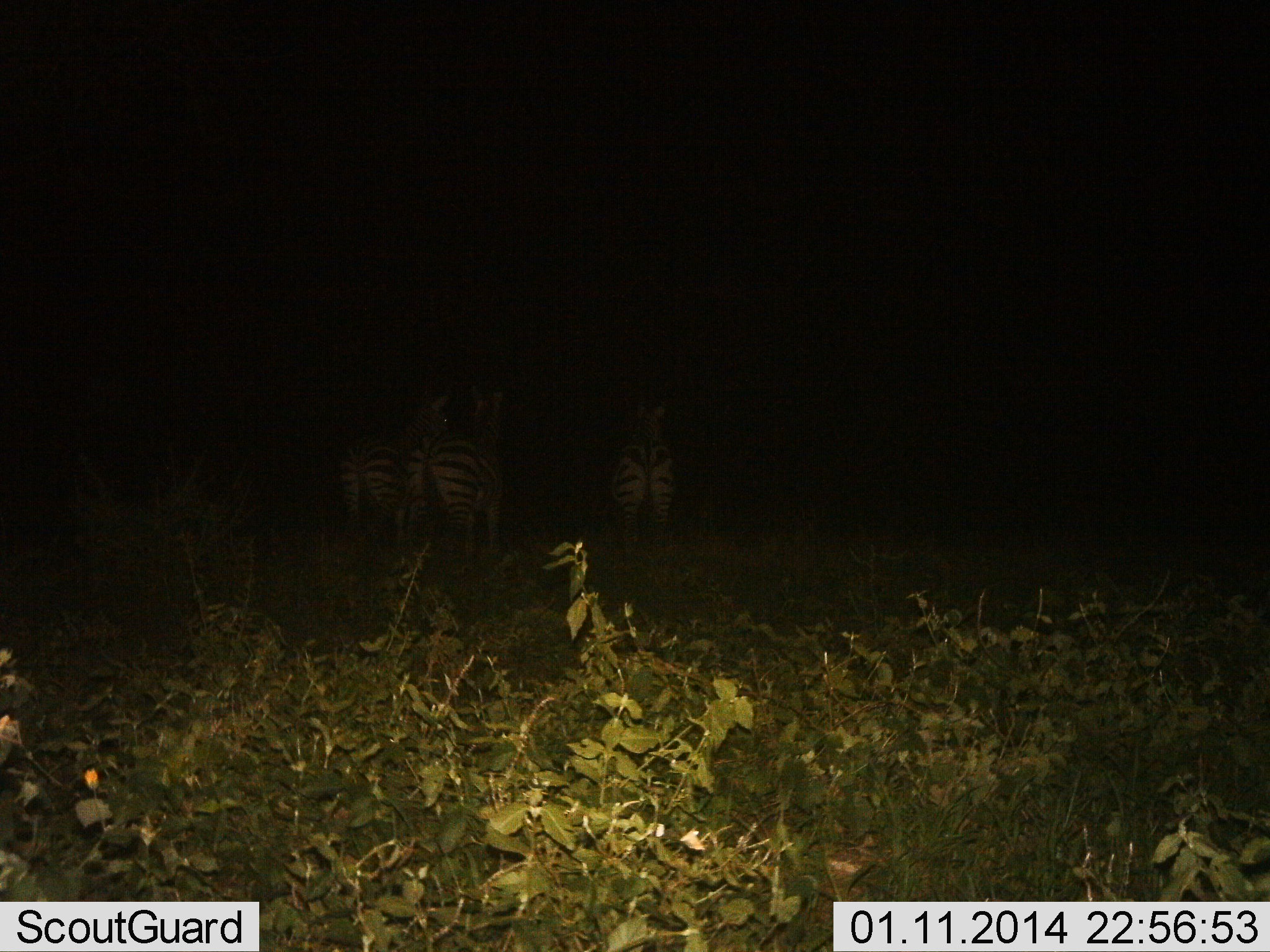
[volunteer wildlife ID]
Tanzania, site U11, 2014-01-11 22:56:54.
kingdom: Animalia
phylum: Chordata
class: Mammalia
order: Perissodactyla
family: Equidae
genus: Equus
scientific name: Equus quagga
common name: plains zebra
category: zebra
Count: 3.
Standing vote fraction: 90%.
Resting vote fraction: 0%.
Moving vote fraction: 10%.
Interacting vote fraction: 0%.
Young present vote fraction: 0%.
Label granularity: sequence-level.